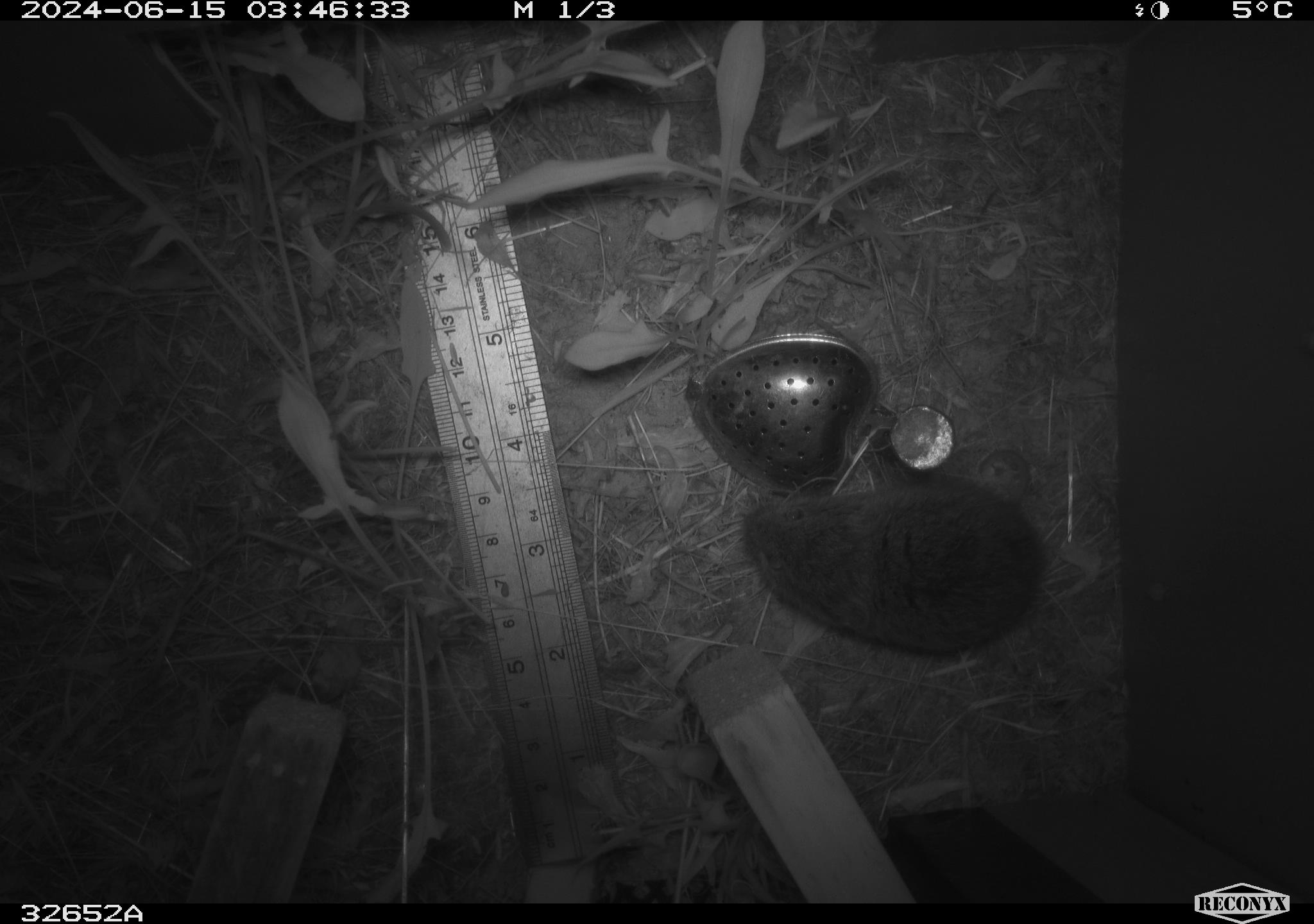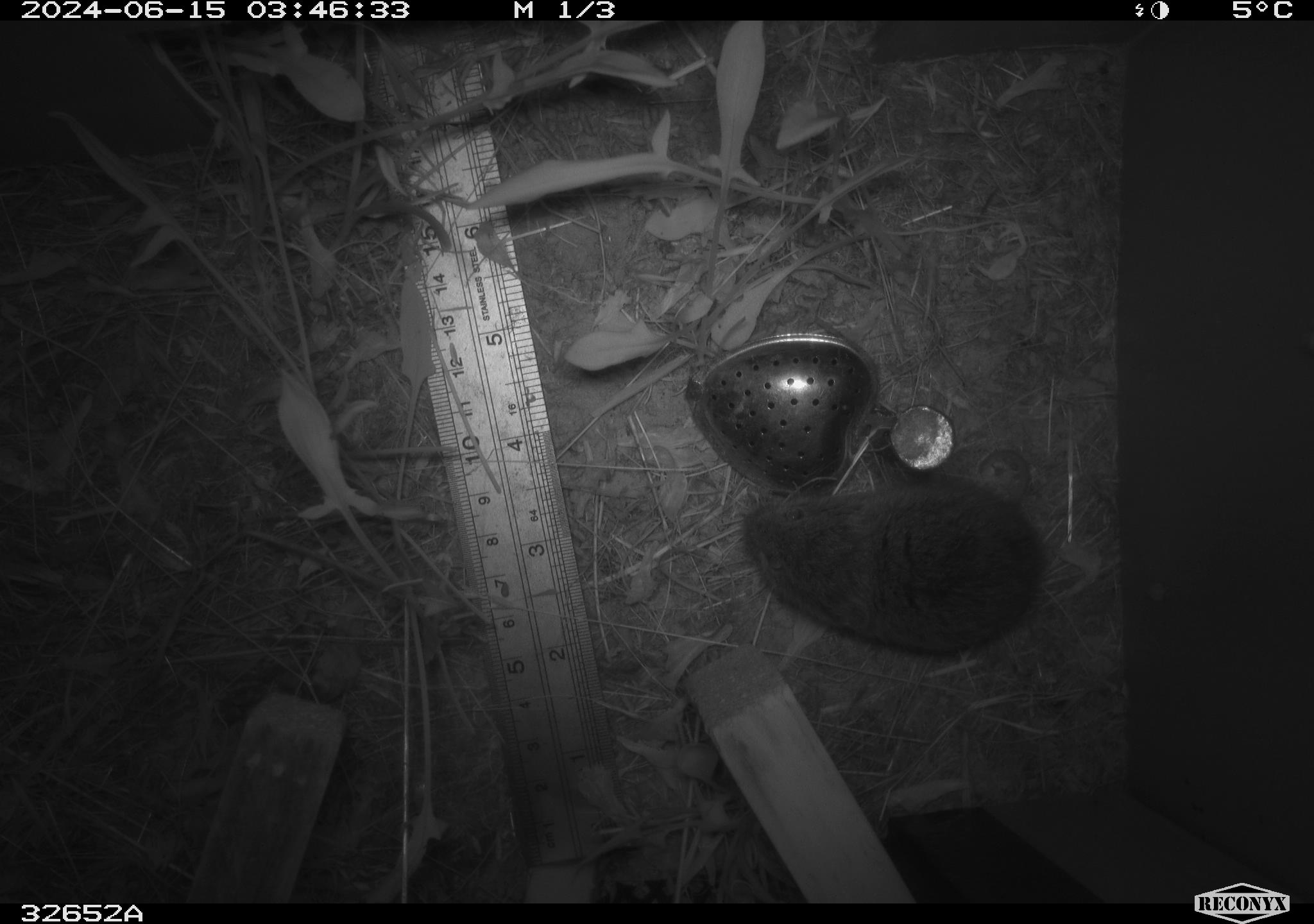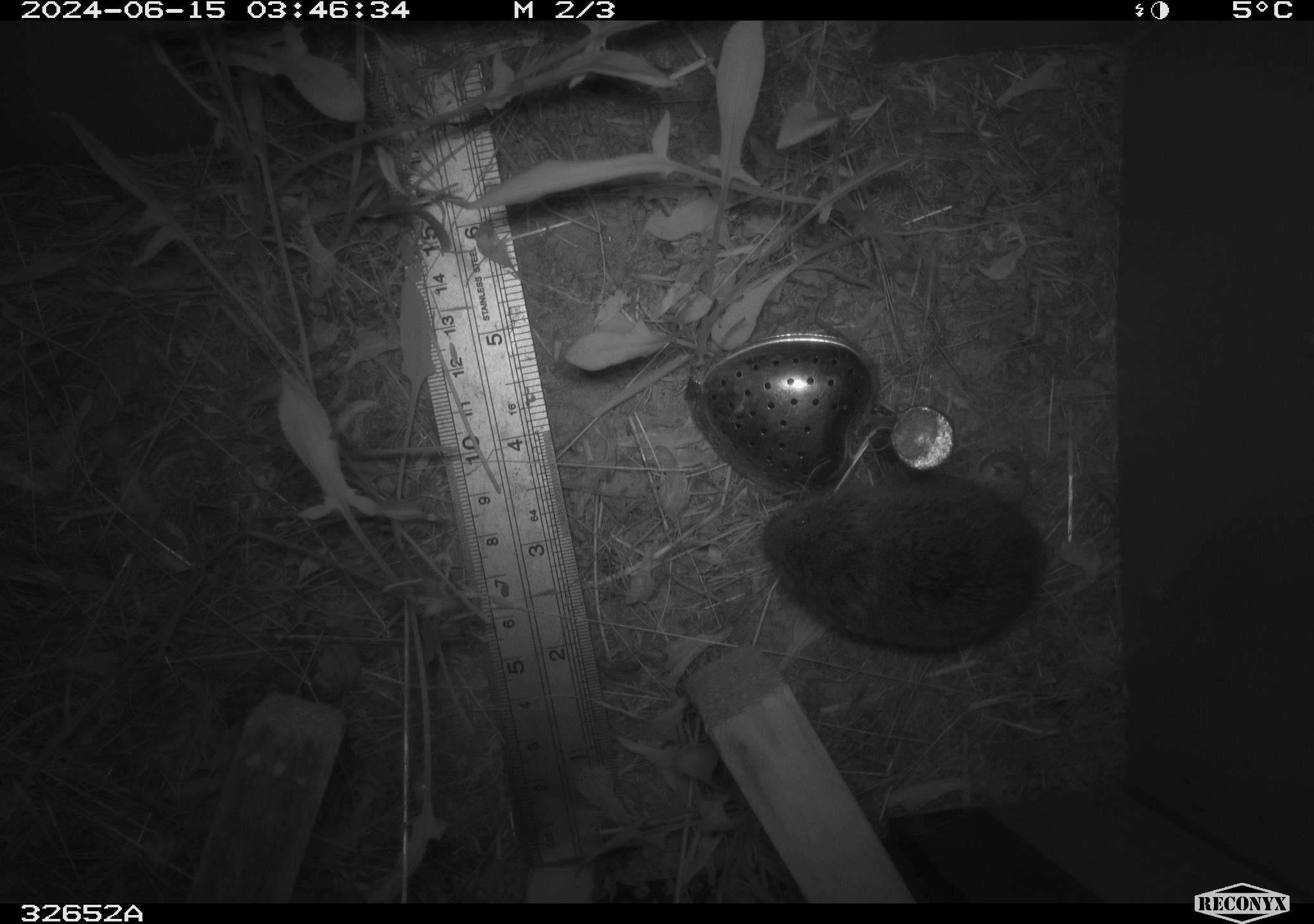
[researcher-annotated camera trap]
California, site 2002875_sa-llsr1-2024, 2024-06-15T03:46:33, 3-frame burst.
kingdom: Animalia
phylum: Chordata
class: Mammalia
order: Rodentia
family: Cricetidae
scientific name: Arvicolinae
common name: voles, lemmings, and muskrats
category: arvicolinae subfamily